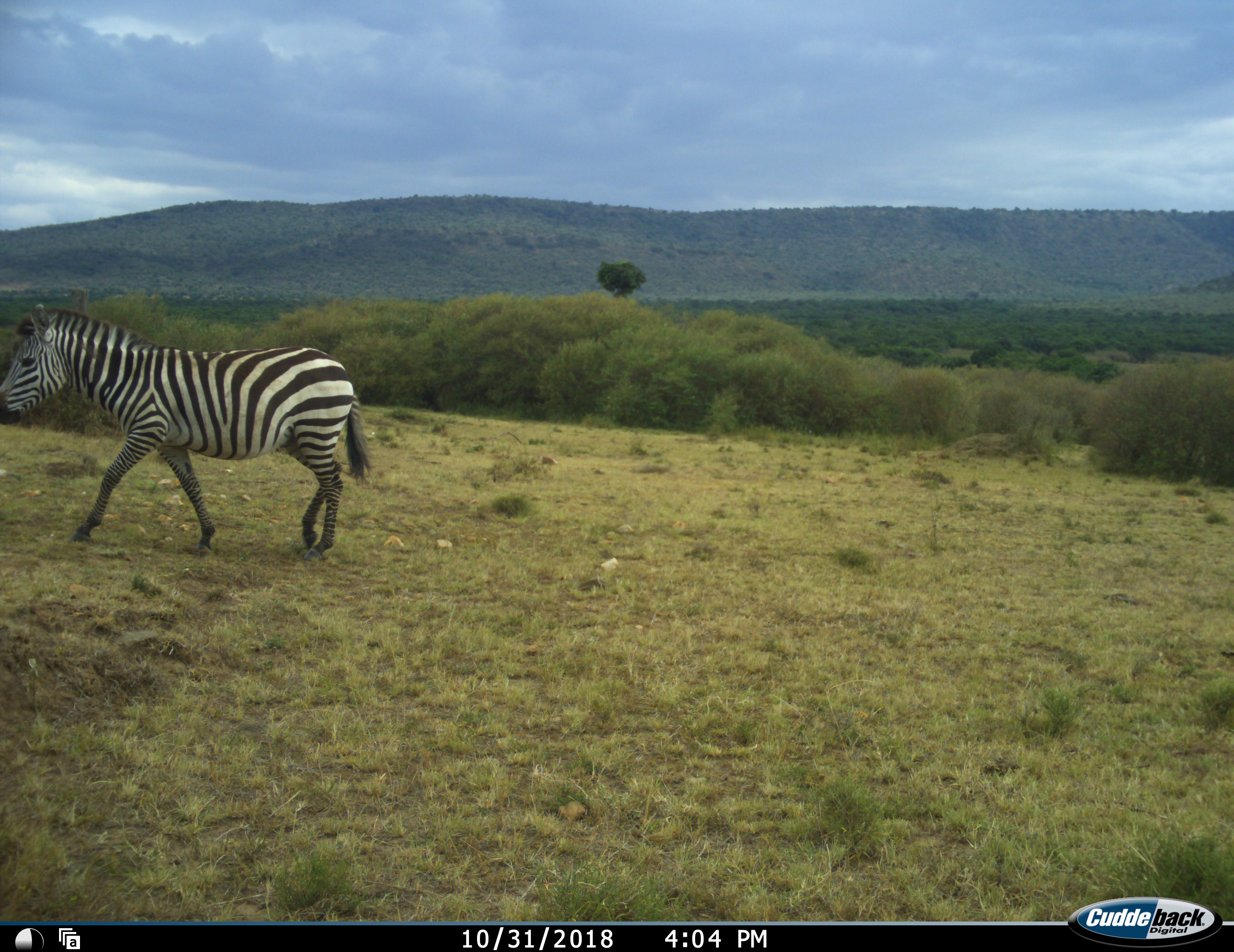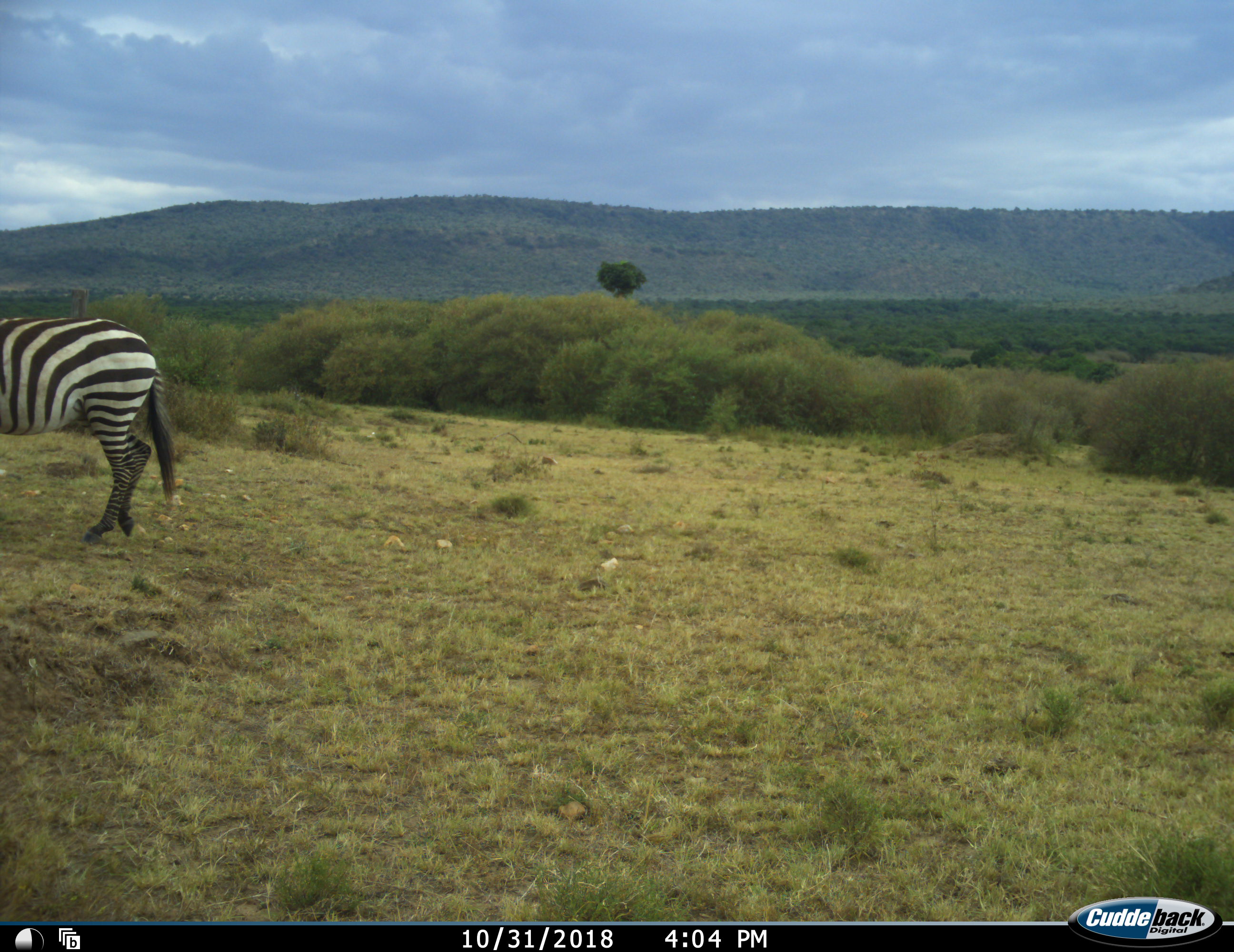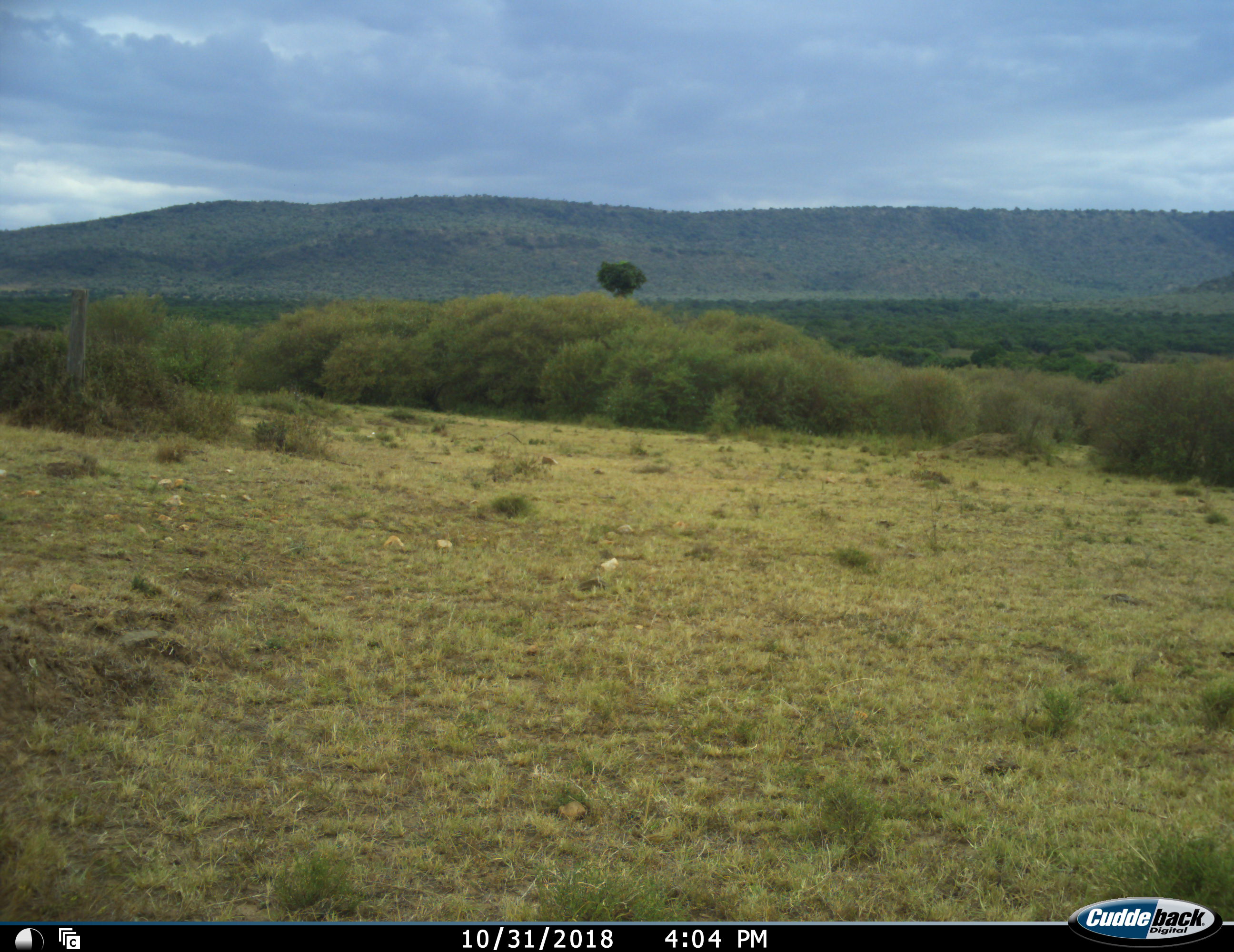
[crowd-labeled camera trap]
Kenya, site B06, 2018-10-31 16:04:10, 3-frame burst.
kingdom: Animalia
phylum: Chordata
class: Mammalia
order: Perissodactyla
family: Equidae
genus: Equus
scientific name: Equus quagga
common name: plains zebra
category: zebra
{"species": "zebra (plains zebra) (Equus quagga)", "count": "1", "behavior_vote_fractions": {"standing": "20%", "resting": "0%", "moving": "100%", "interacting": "0%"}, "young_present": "0%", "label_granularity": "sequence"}